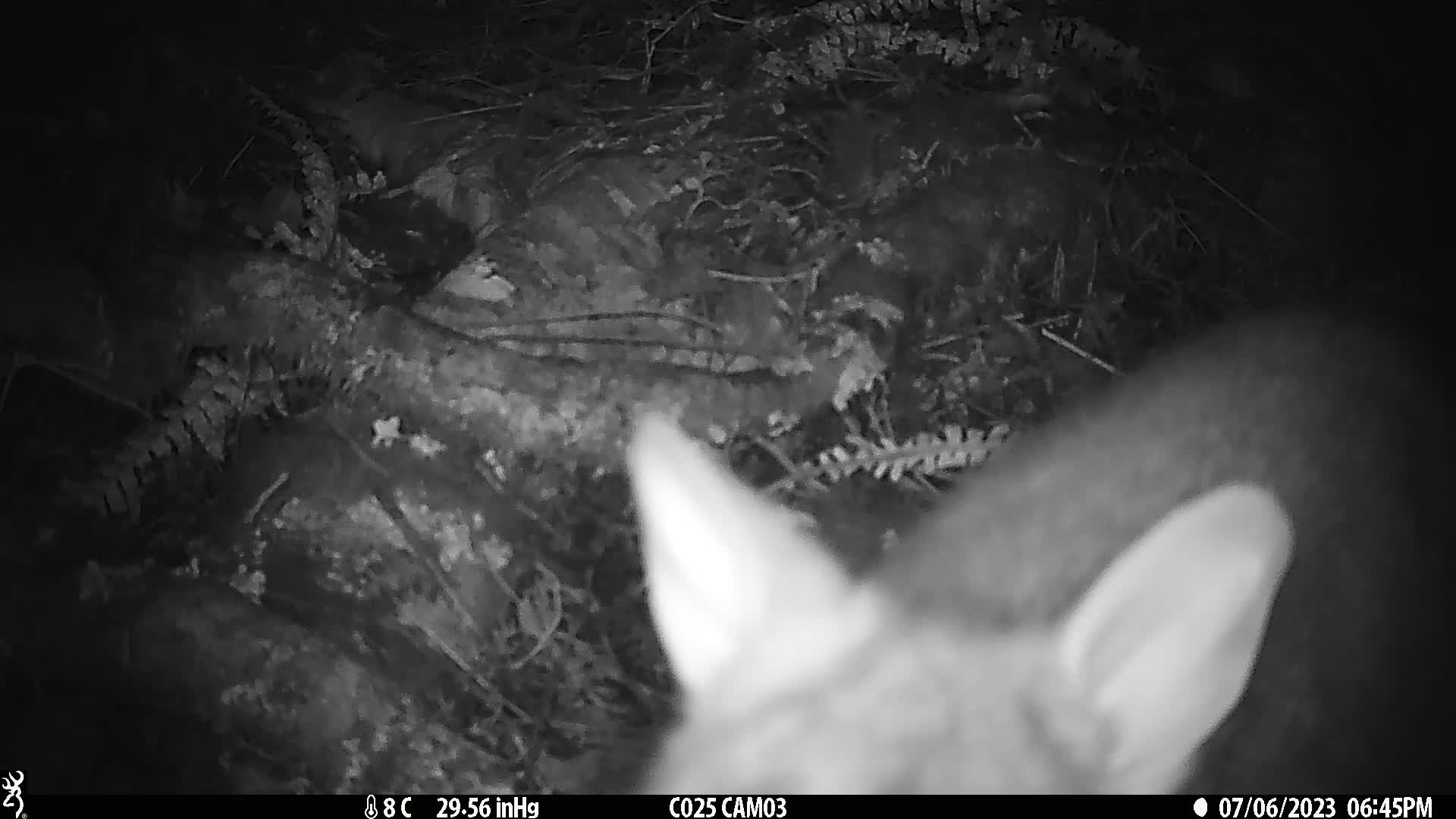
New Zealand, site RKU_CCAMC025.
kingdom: Animalia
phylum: Chordata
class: Mammalia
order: Diprotodontia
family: Phalangeridae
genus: Trichosurus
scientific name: Trichosurus vulpecula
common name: common brushtail possum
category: possum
Possum (common brushtail possum) (Trichosurus vulpecula).